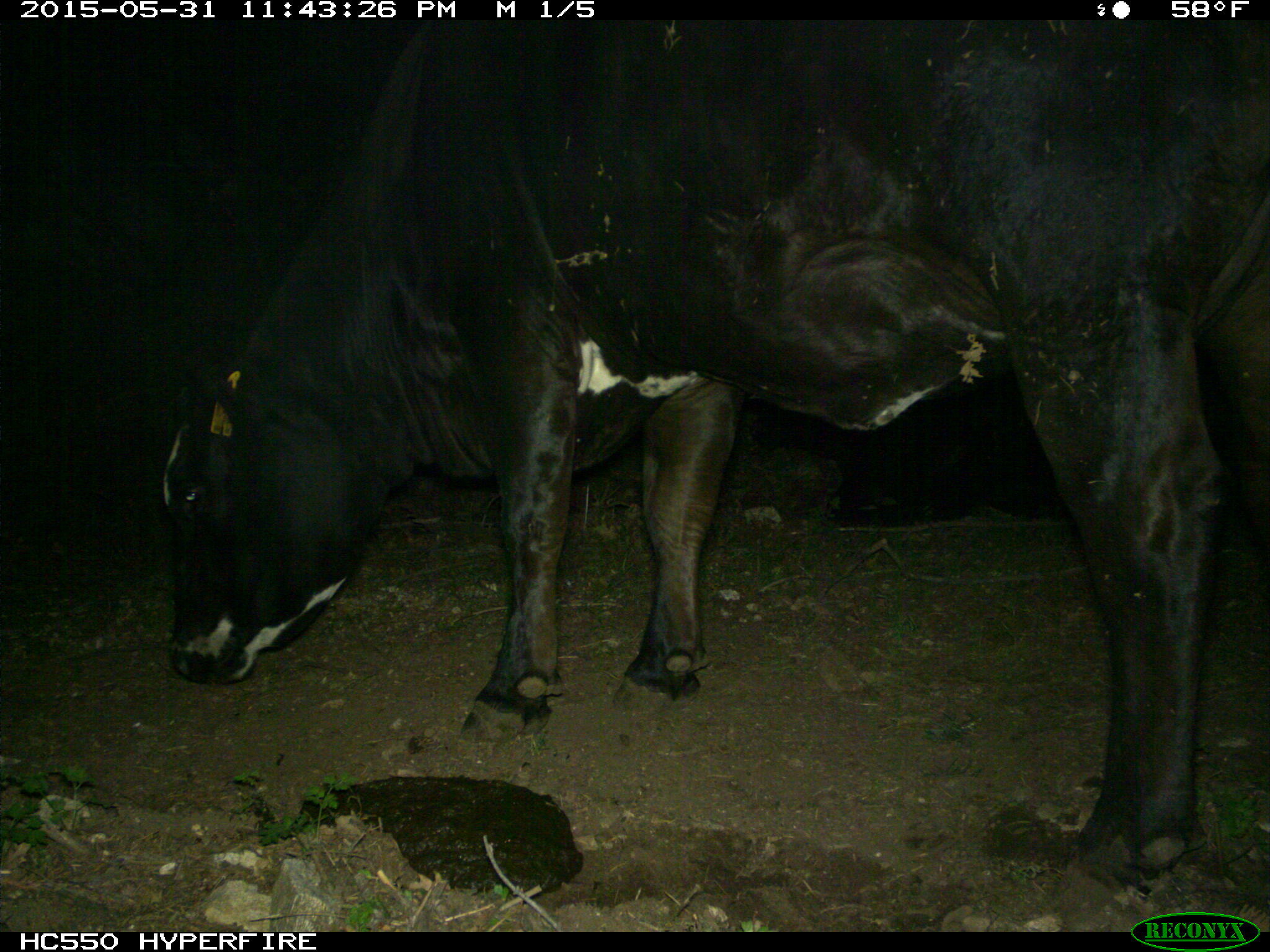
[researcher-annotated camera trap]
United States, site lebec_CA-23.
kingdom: Animalia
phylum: Chordata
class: Mammalia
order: Artiodactyla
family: Bovidae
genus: Bos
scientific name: Bos taurus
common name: domestic cow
Bos taurus (domestic cow).